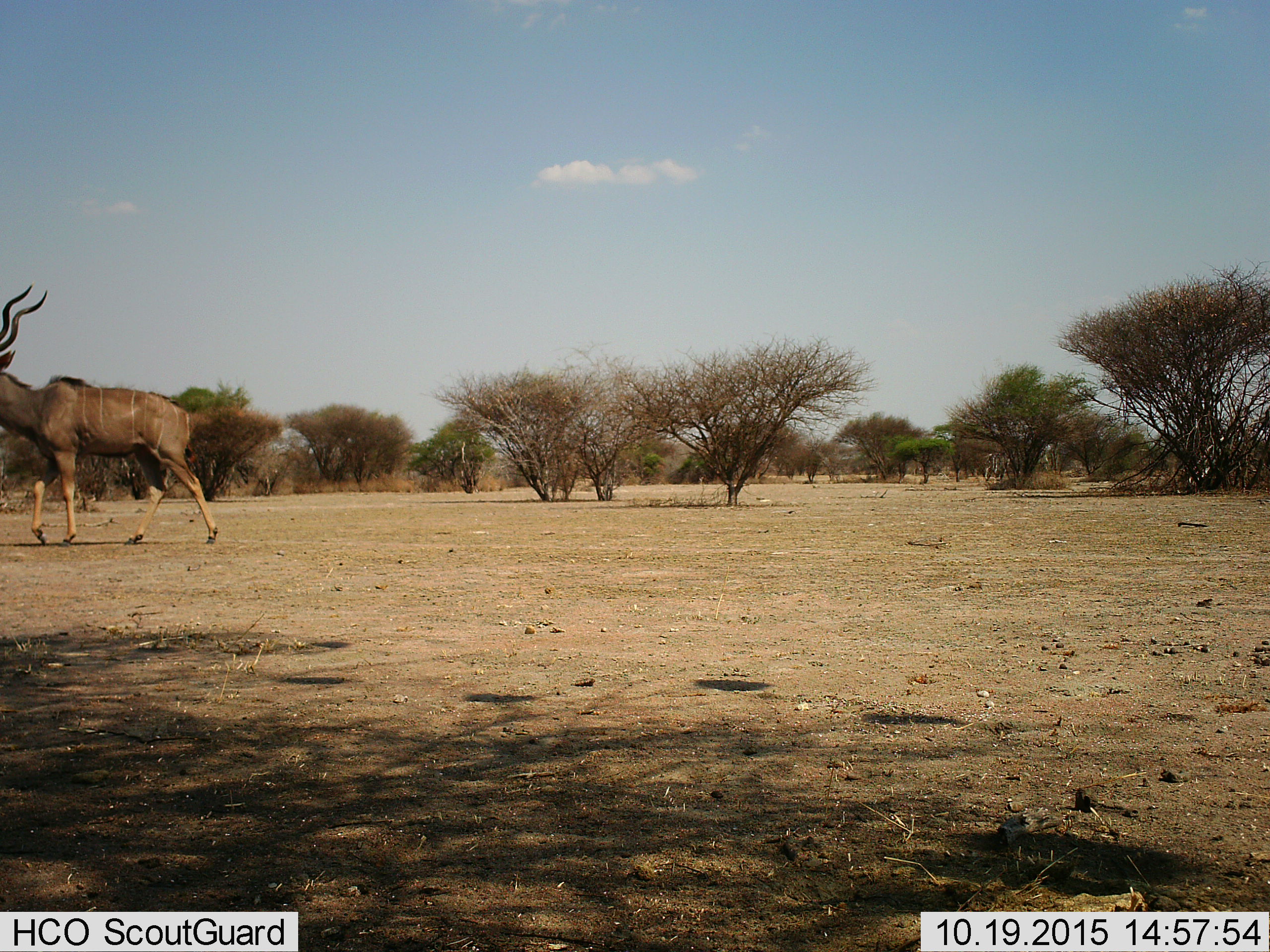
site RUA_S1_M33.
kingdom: Animalia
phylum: Chordata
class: Mammalia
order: Artiodactyla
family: Bovidae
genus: Tragelaphus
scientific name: Tragelaphus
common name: kudu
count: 1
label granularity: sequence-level